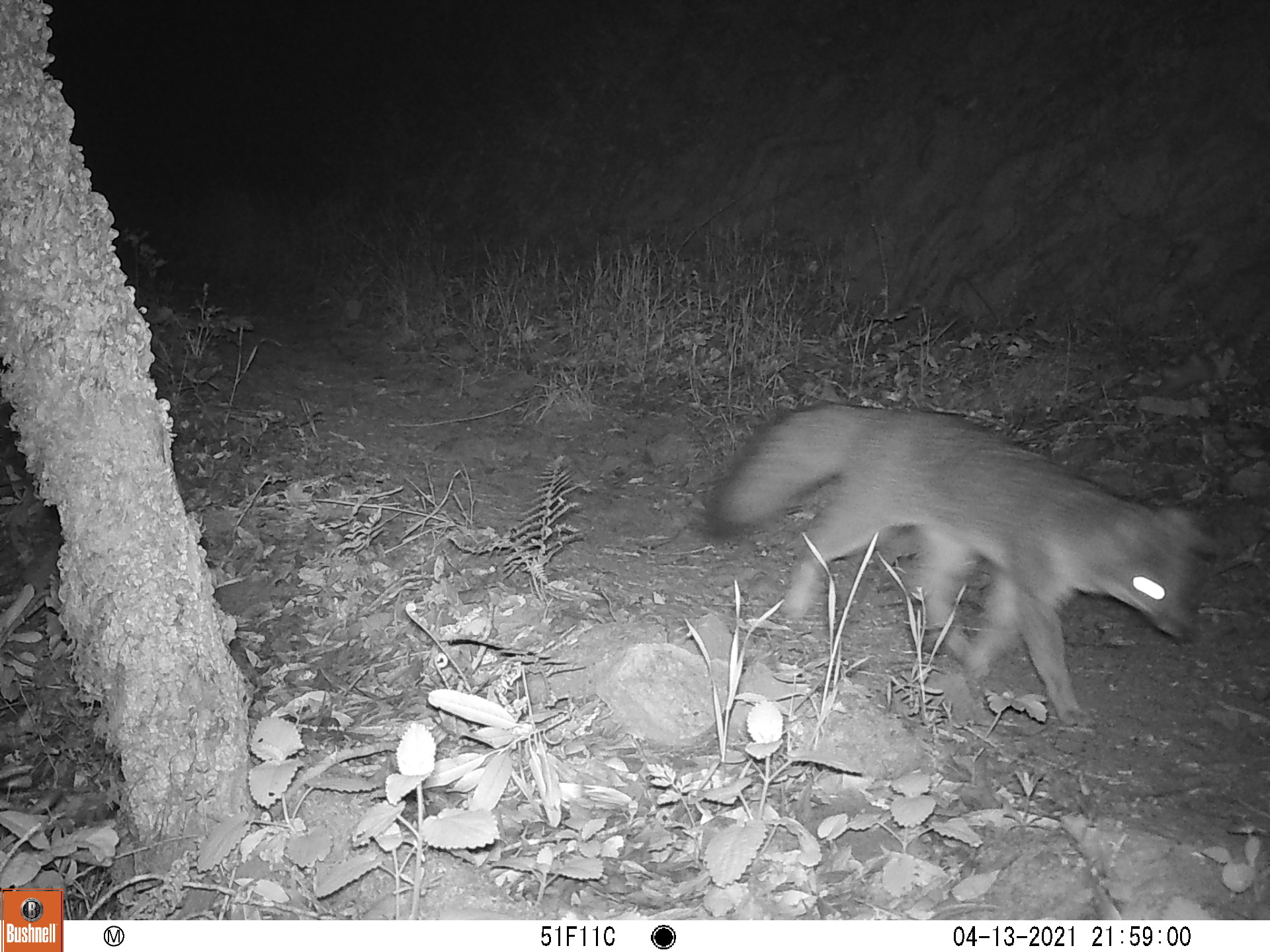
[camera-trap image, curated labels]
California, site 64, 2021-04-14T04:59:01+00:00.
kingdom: Animalia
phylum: Chordata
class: Mammalia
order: Carnivora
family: Canidae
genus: Urocyon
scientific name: Urocyon cinereoargenteus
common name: gray fox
Gray fox (Urocyon cinereoargenteus).